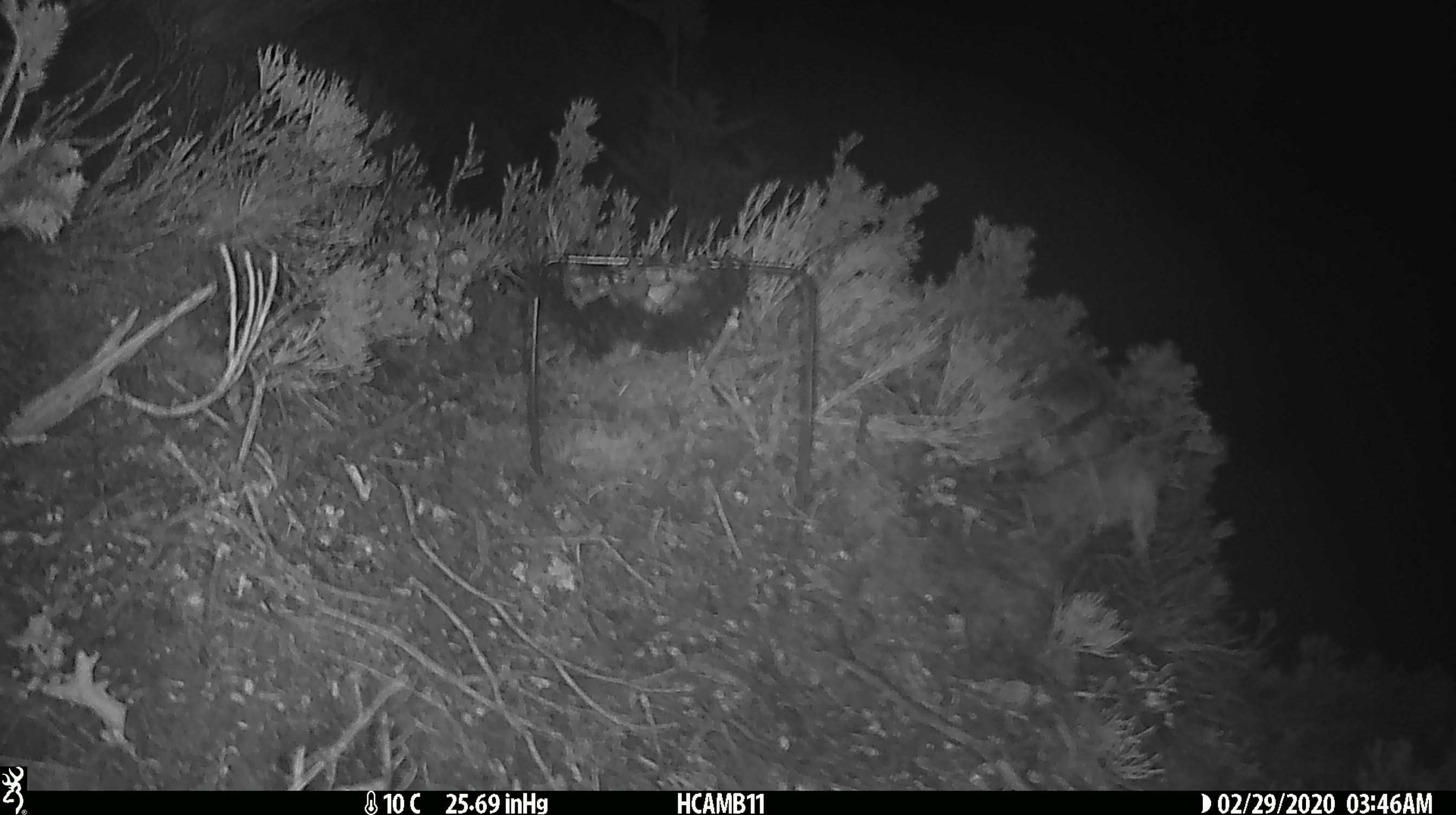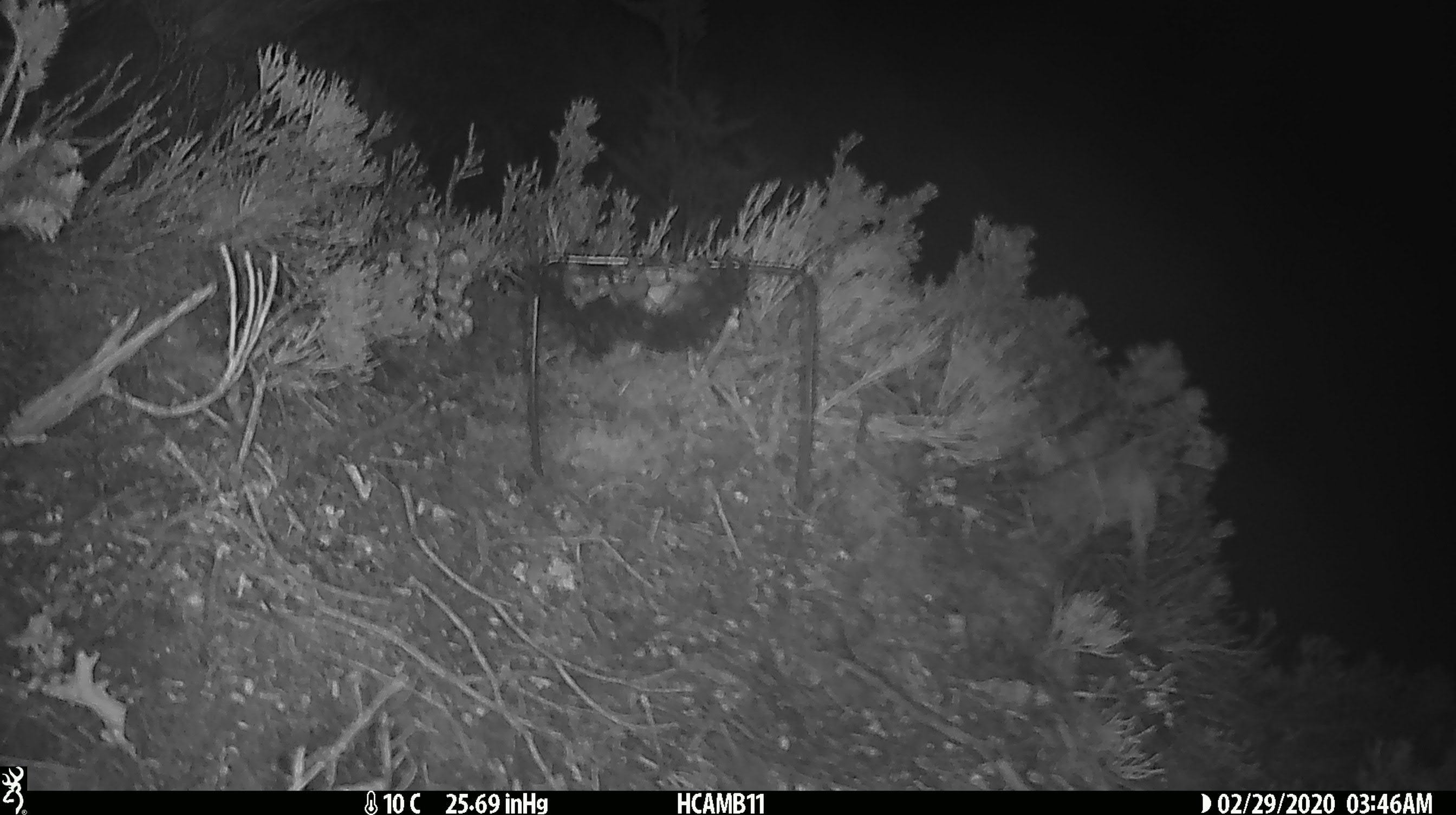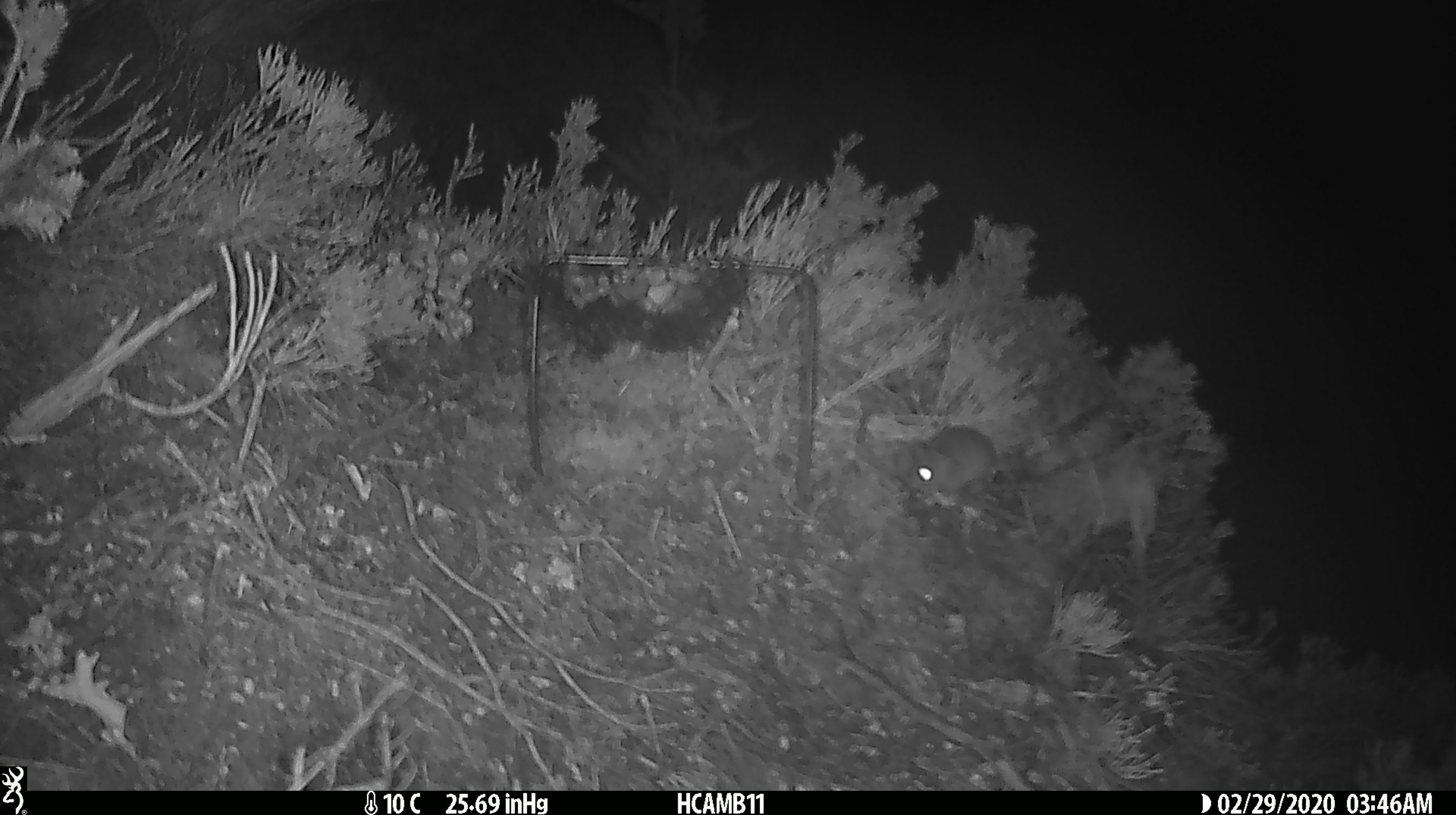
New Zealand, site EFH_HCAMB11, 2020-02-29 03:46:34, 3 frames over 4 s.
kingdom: Animalia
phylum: Chordata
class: Mammalia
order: Rodentia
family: Muridae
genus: Mus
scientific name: Mus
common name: mouse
Mouse (Mus).